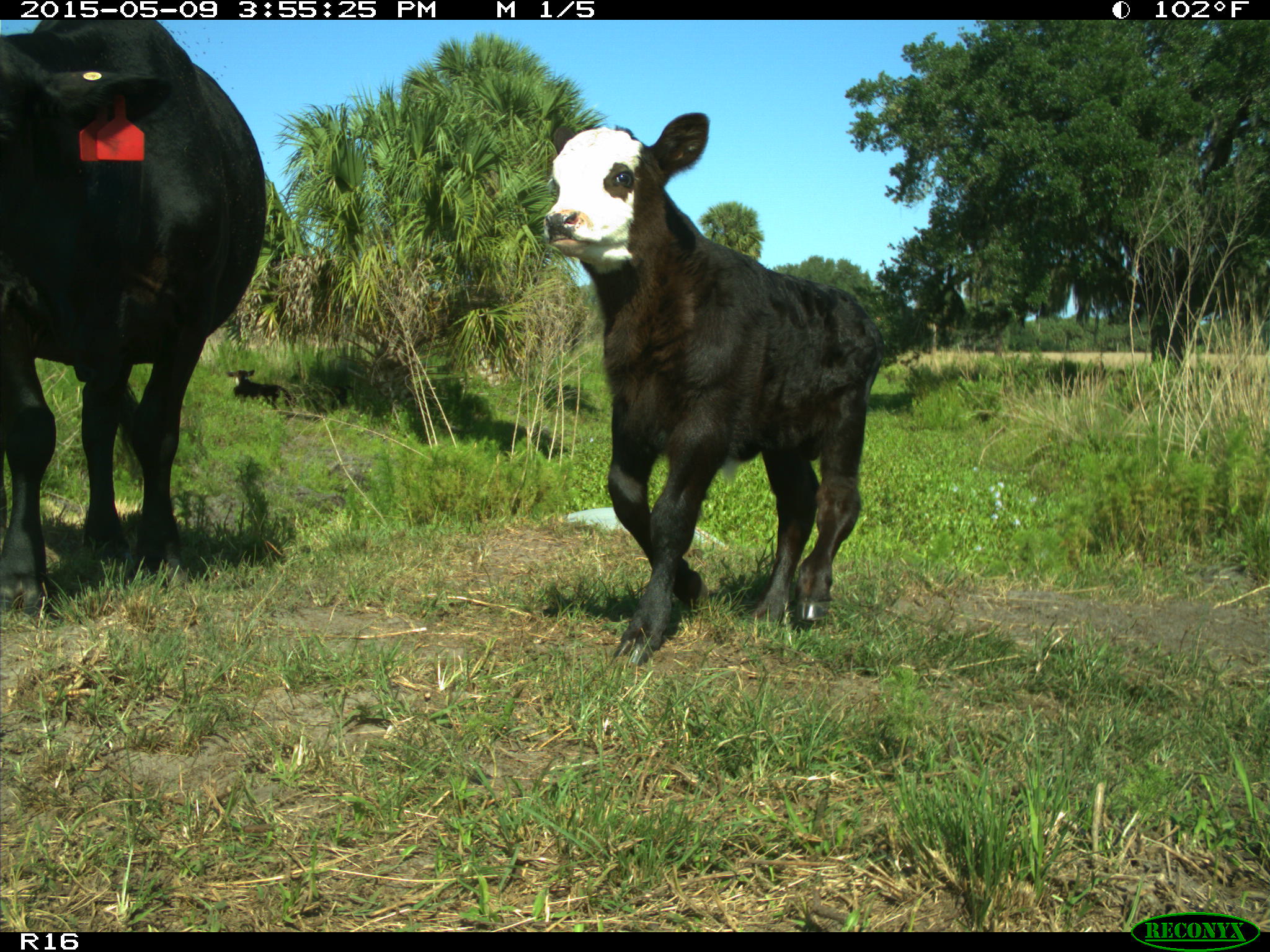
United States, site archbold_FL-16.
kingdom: Animalia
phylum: Chordata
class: Mammalia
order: Artiodactyla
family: Bovidae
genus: Bos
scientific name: Bos taurus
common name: domestic cow